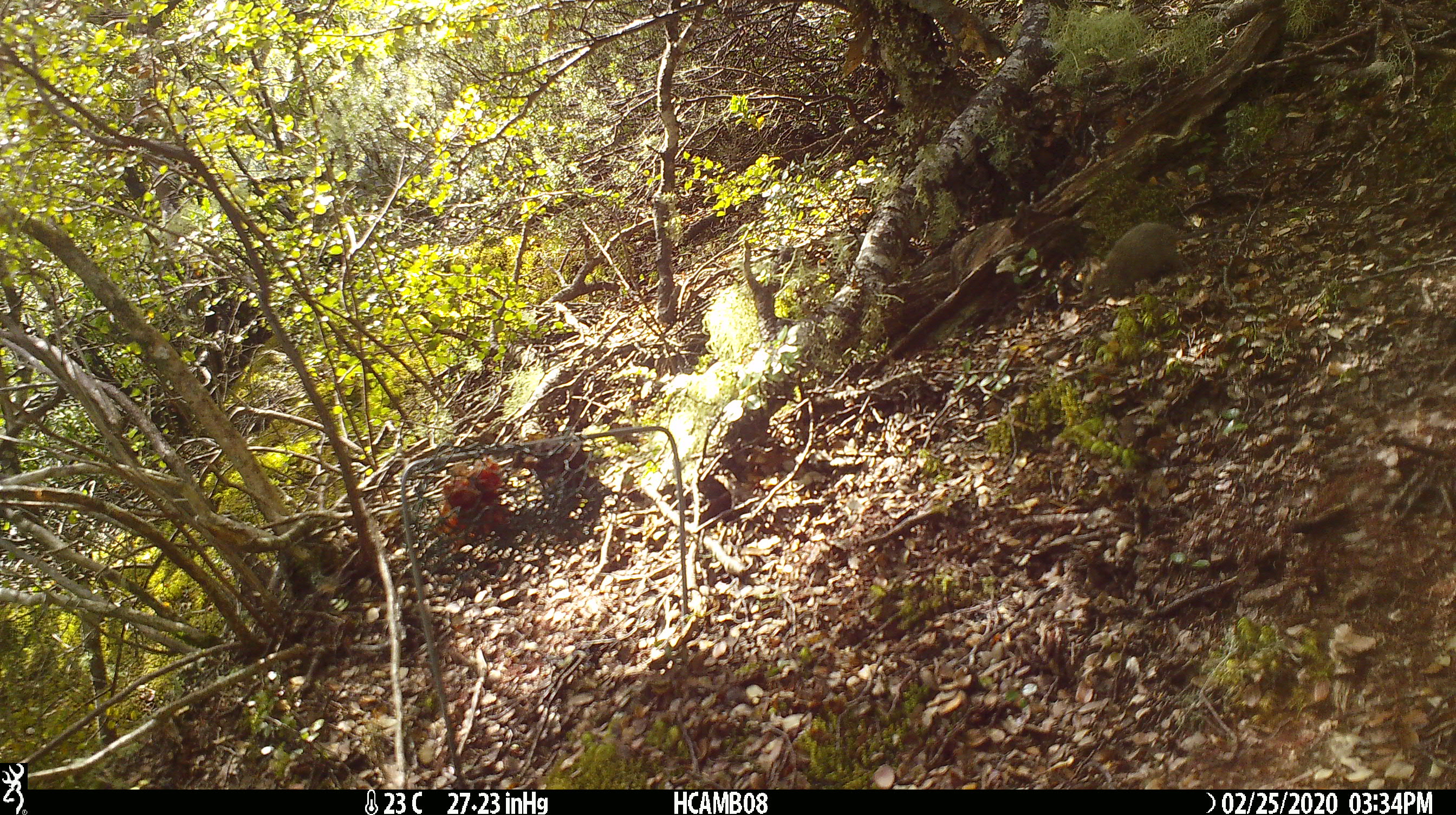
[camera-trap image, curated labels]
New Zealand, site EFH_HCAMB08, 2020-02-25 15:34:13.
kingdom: Animalia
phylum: Chordata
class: Mammalia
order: Rodentia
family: Muridae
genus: Mus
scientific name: Mus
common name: mouse